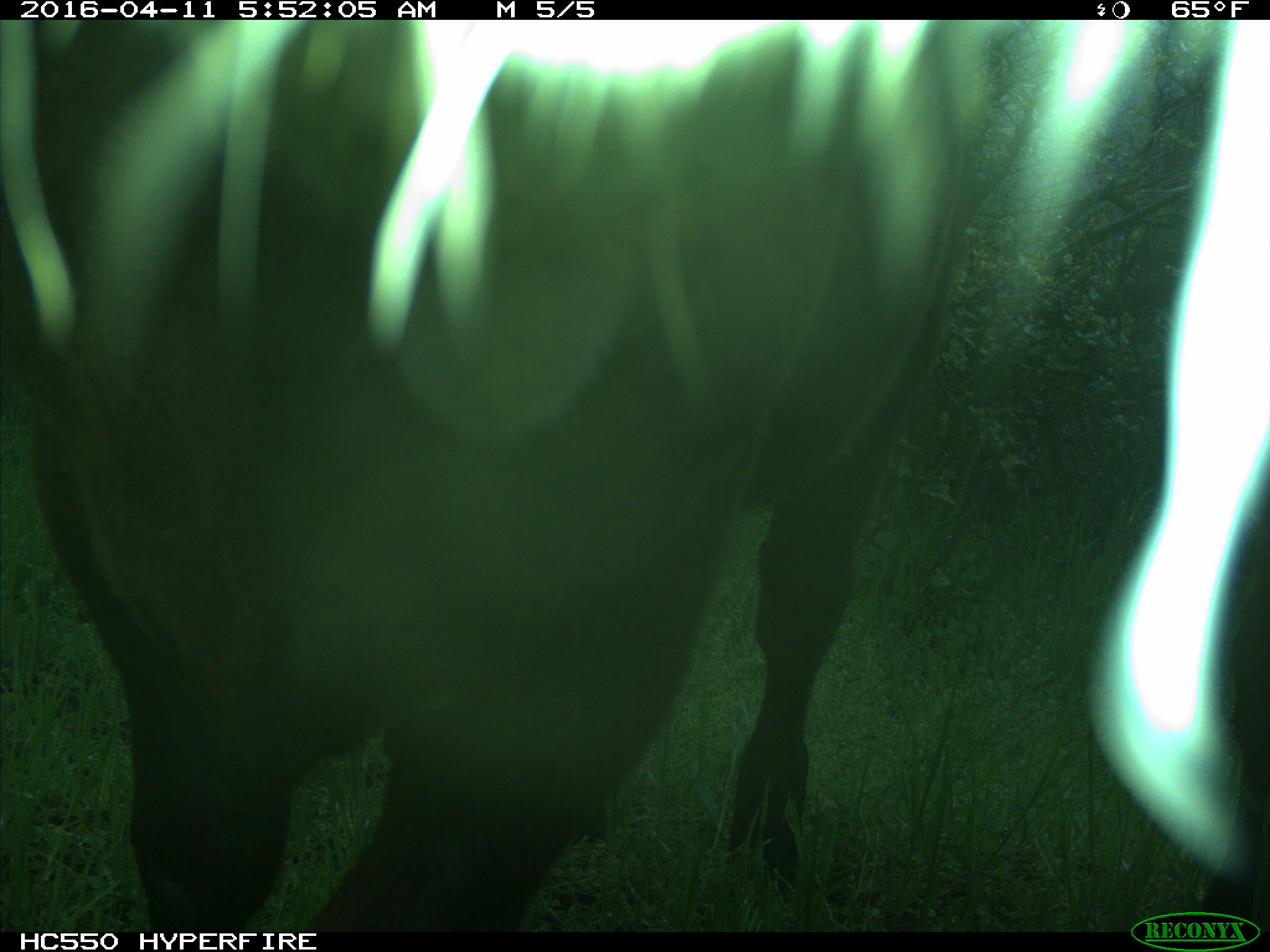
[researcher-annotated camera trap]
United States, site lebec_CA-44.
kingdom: Animalia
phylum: Chordata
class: Mammalia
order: Artiodactyla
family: Bovidae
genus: Bos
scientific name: Bos taurus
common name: domestic cow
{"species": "Bos taurus (domestic cow)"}